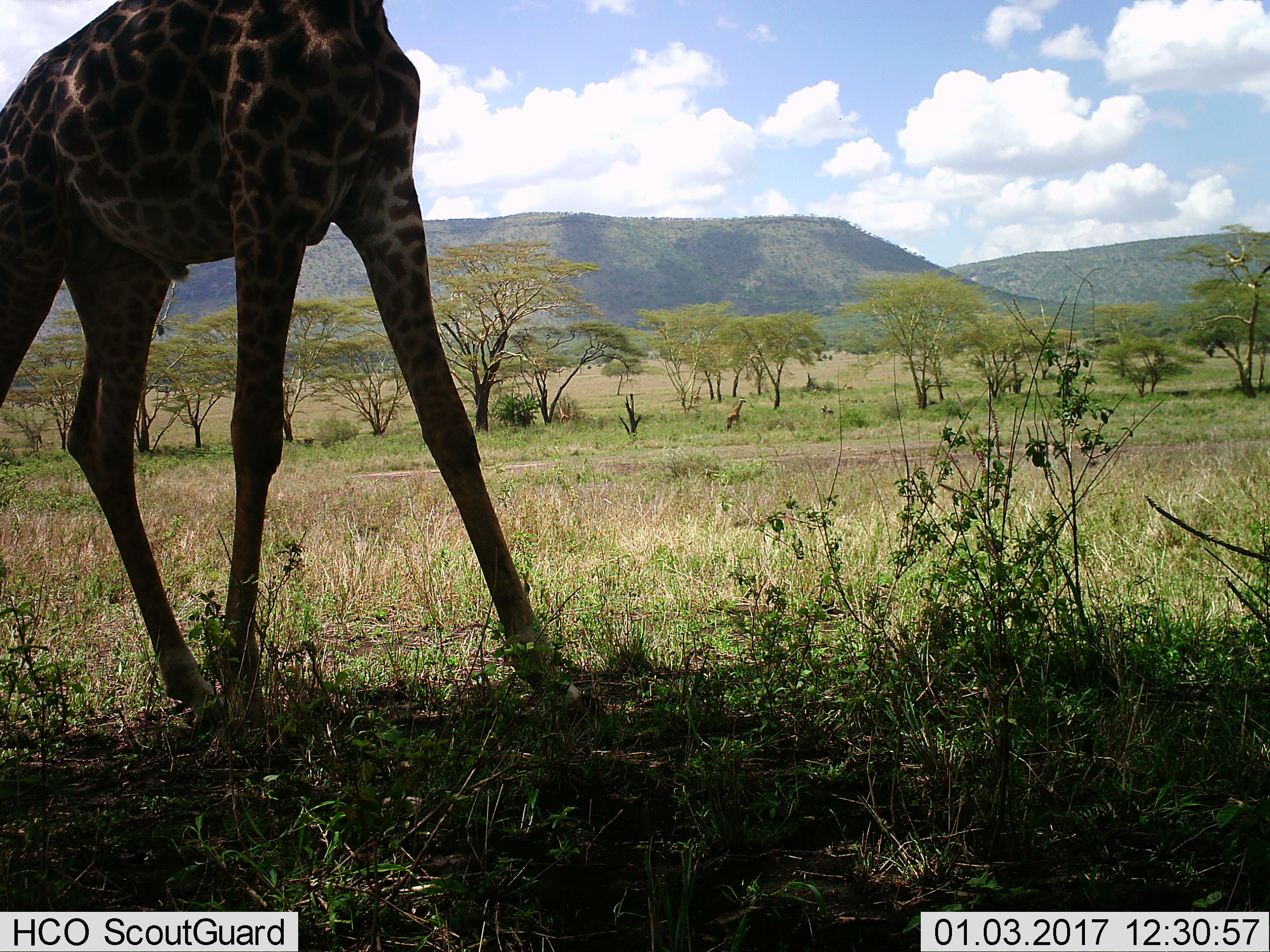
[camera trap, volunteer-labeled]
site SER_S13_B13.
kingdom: Animalia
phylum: Chordata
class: Mammalia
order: Artiodactyla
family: Giraffidae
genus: Giraffa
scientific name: Giraffa camelopardalis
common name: giraffe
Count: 2.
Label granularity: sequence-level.